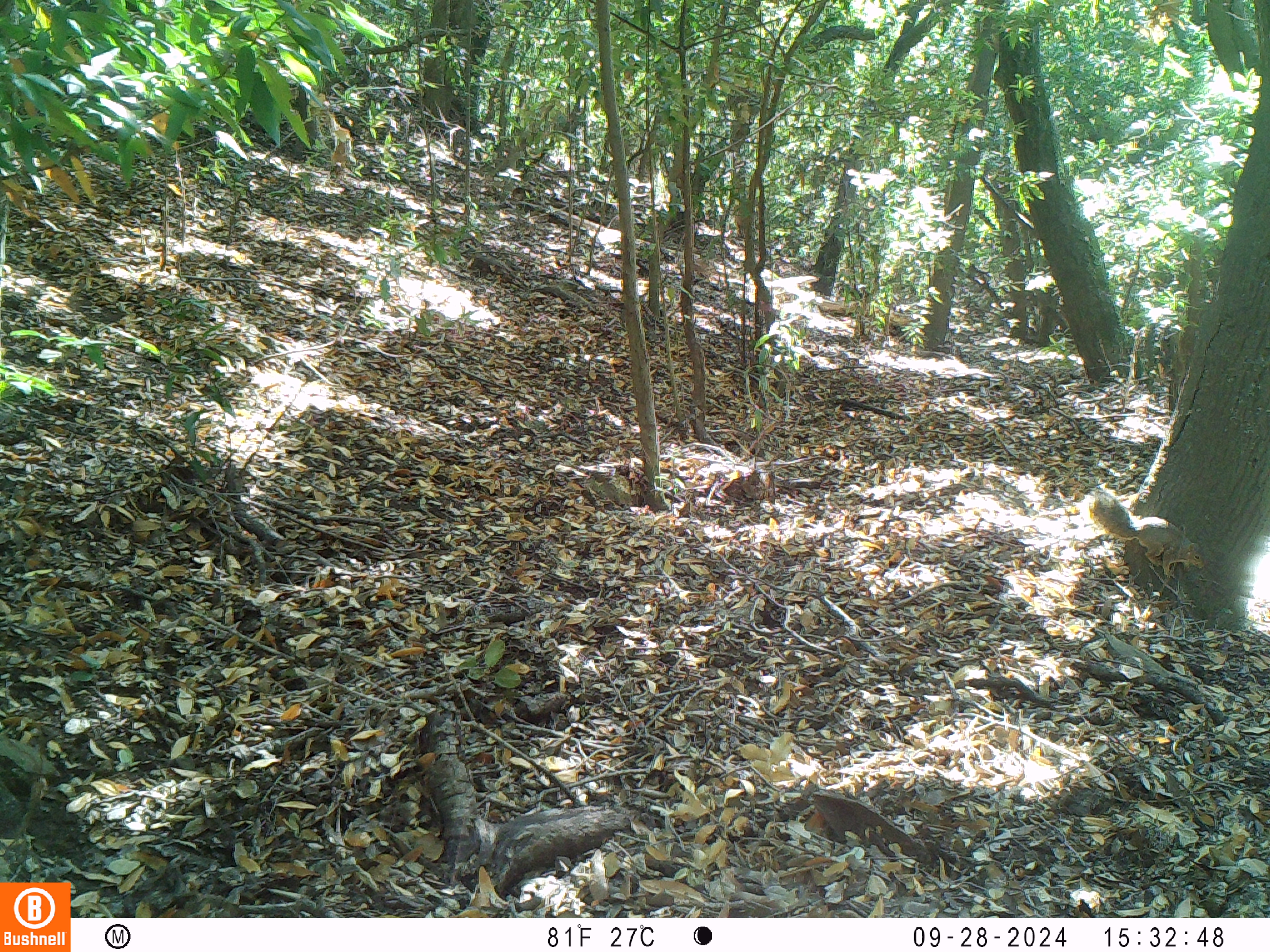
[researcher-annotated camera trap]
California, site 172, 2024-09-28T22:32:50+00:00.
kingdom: Animalia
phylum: Chordata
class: Mammalia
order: Rodentia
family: Sciuridae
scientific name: Sciuridae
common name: squirrel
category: unknown squirrel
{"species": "unknown squirrel (squirrel) (Sciuridae)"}